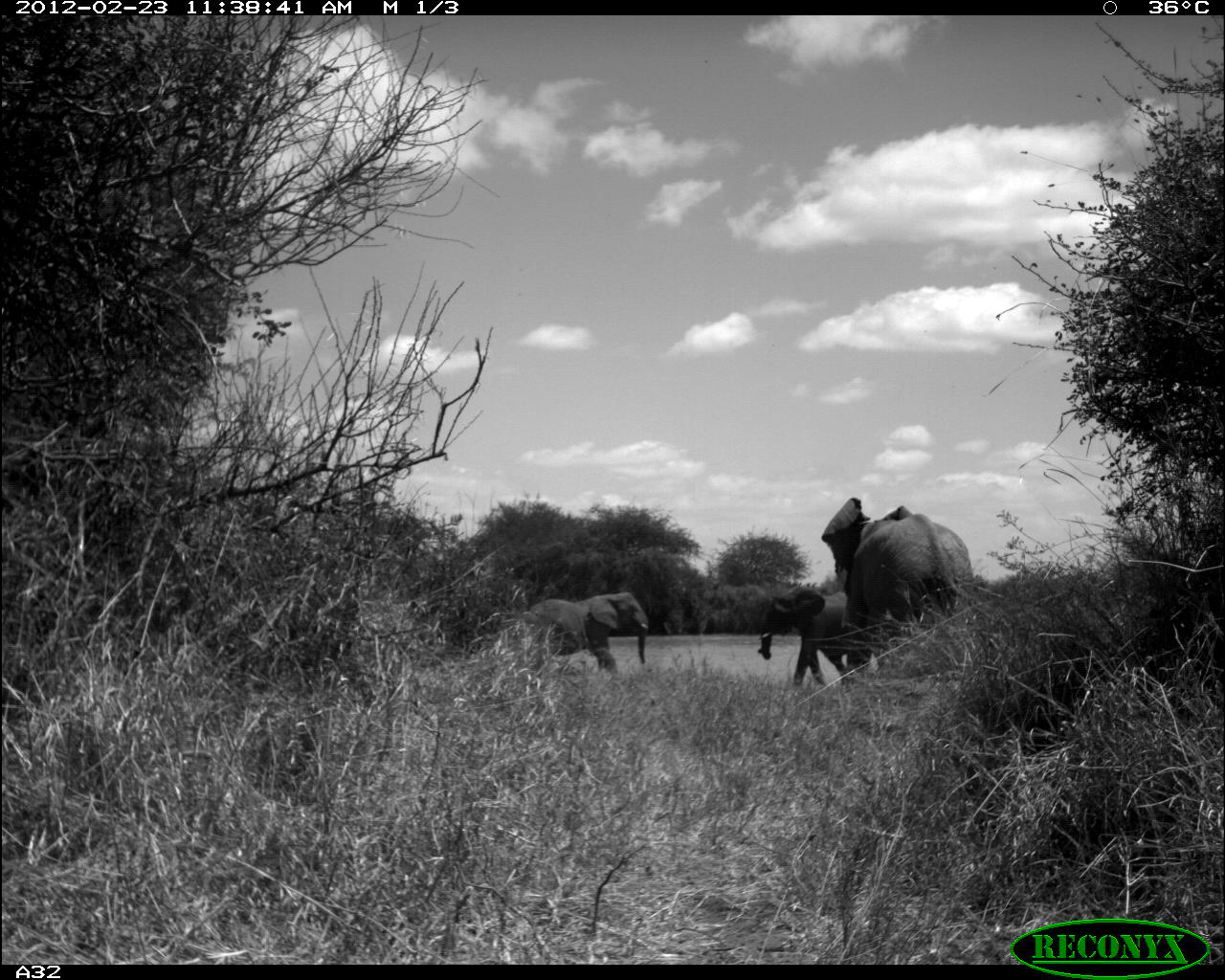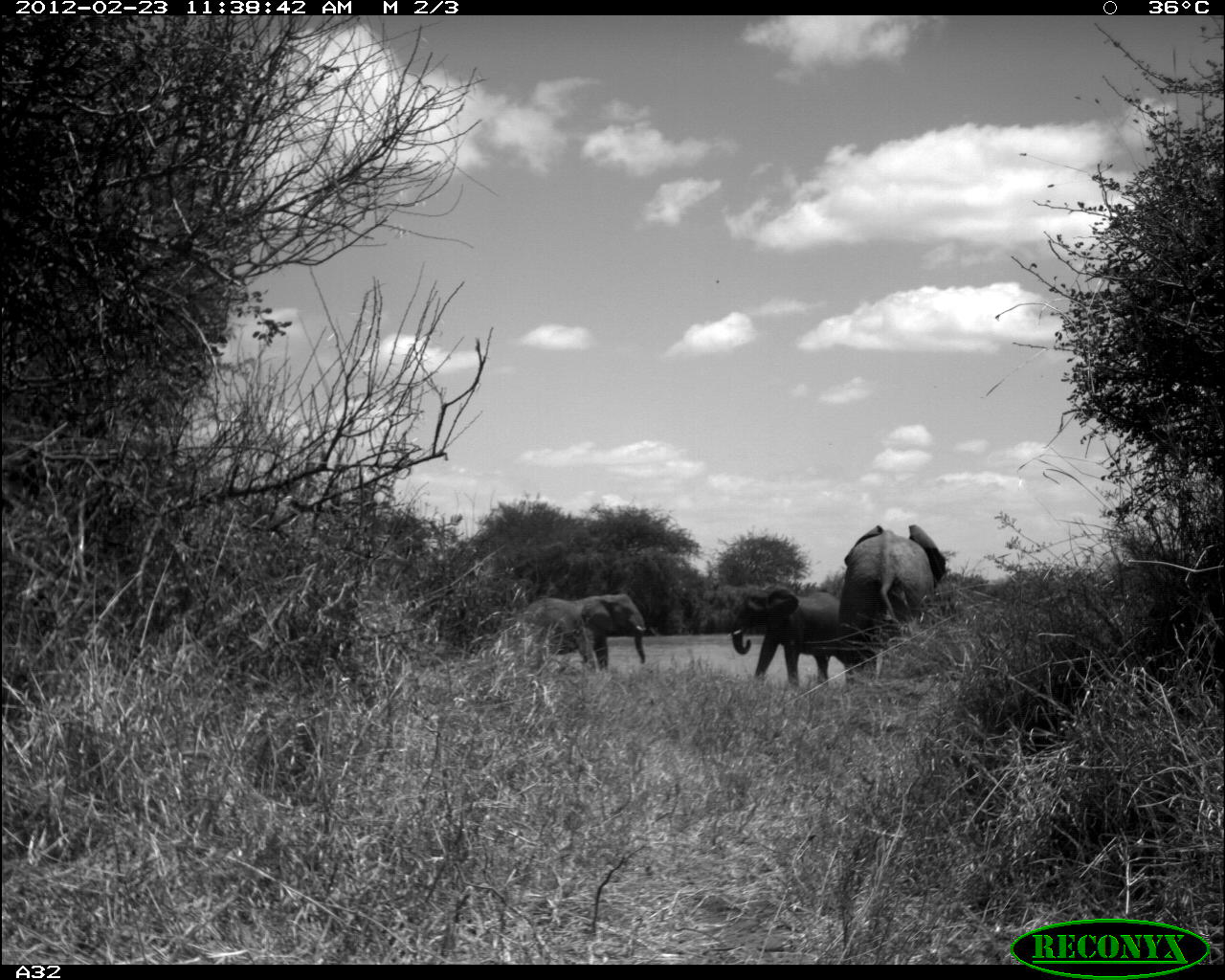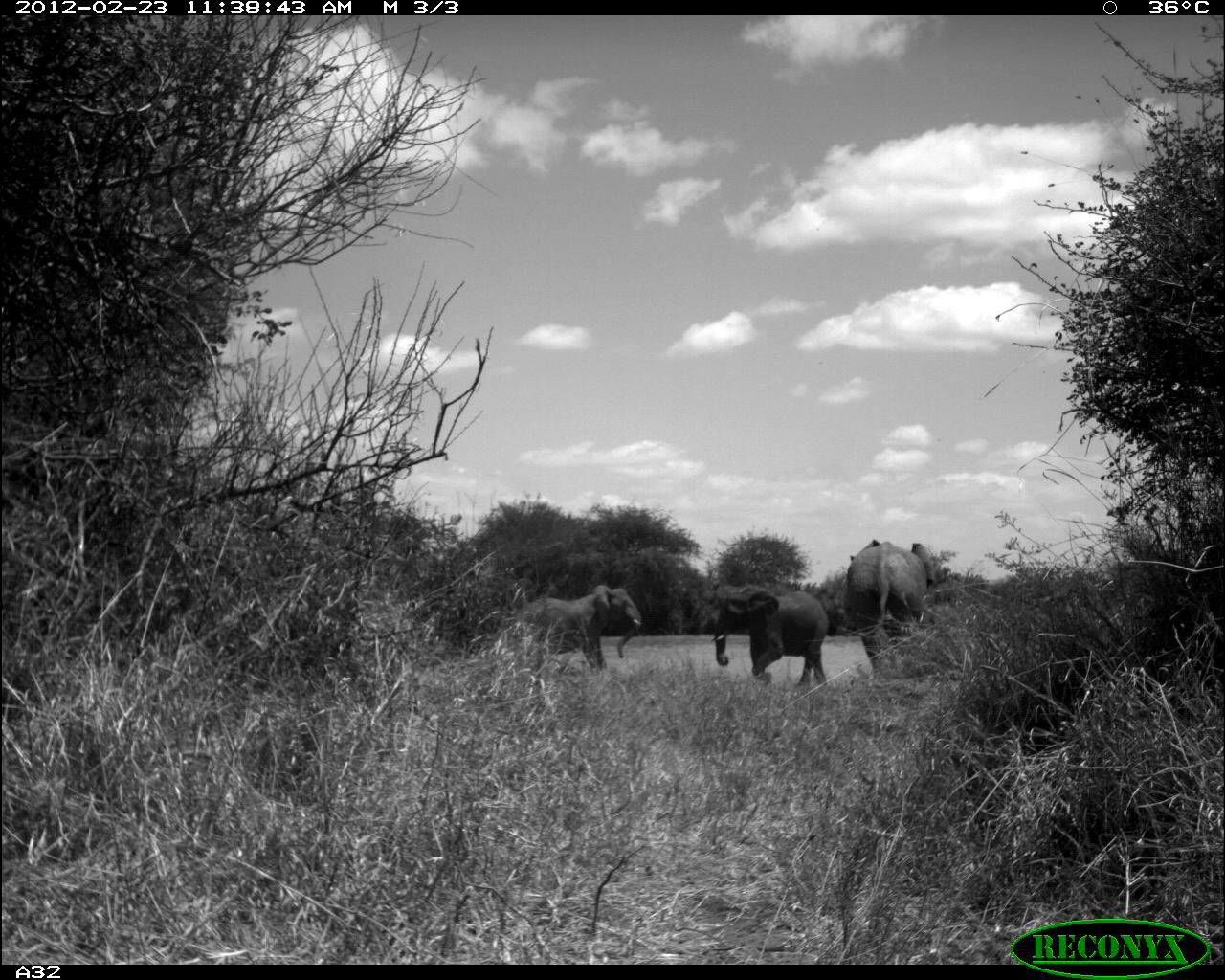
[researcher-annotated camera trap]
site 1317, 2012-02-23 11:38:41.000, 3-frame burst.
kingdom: Animalia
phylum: Chordata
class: Mammalia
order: Proboscidea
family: Elephantidae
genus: Loxodonta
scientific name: Loxodonta africana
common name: african bush elephant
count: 3